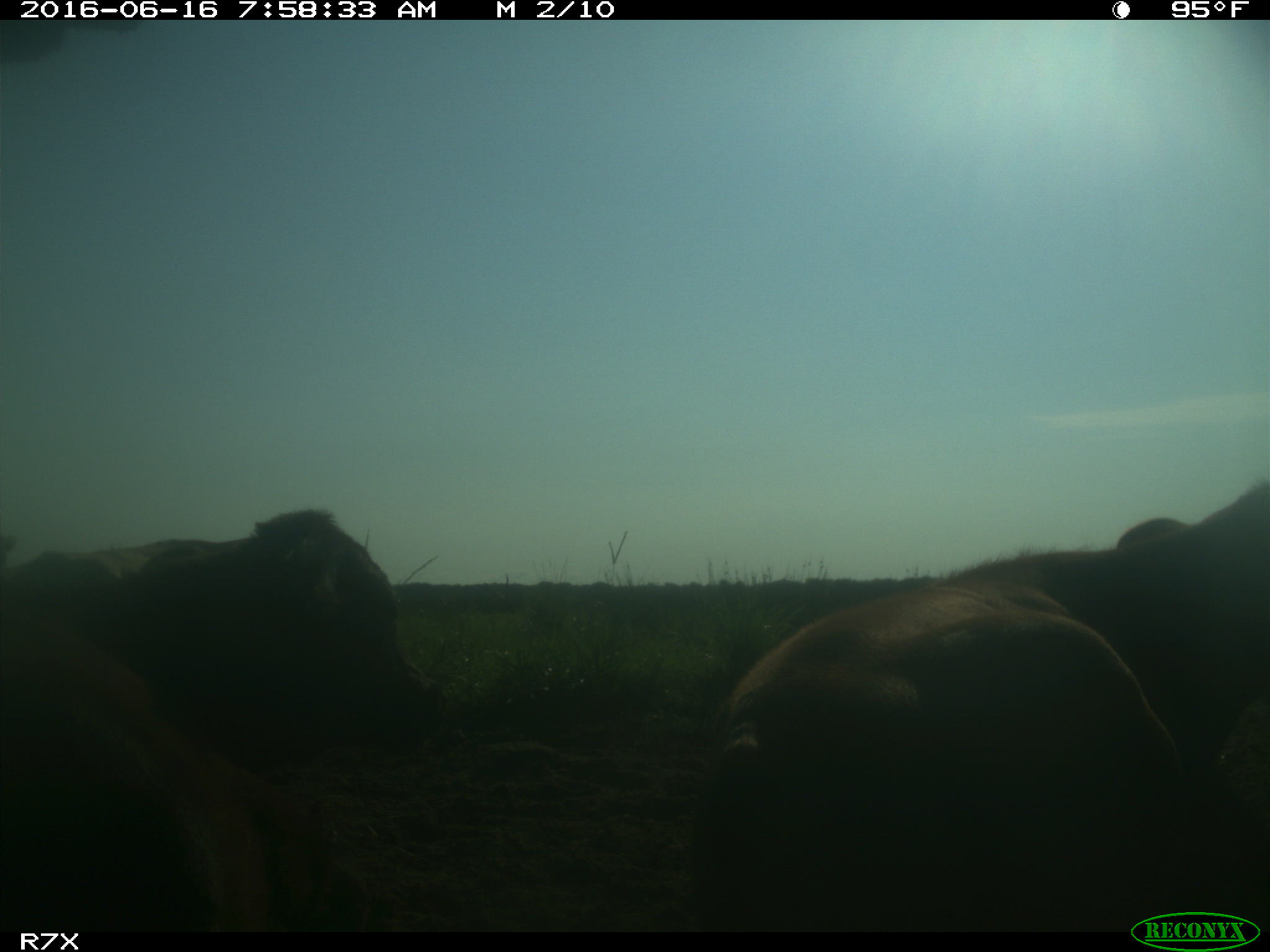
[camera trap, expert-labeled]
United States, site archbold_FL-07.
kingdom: Animalia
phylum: Chordata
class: Mammalia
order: Artiodactyla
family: Bovidae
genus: Bos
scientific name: Bos taurus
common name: domestic cow